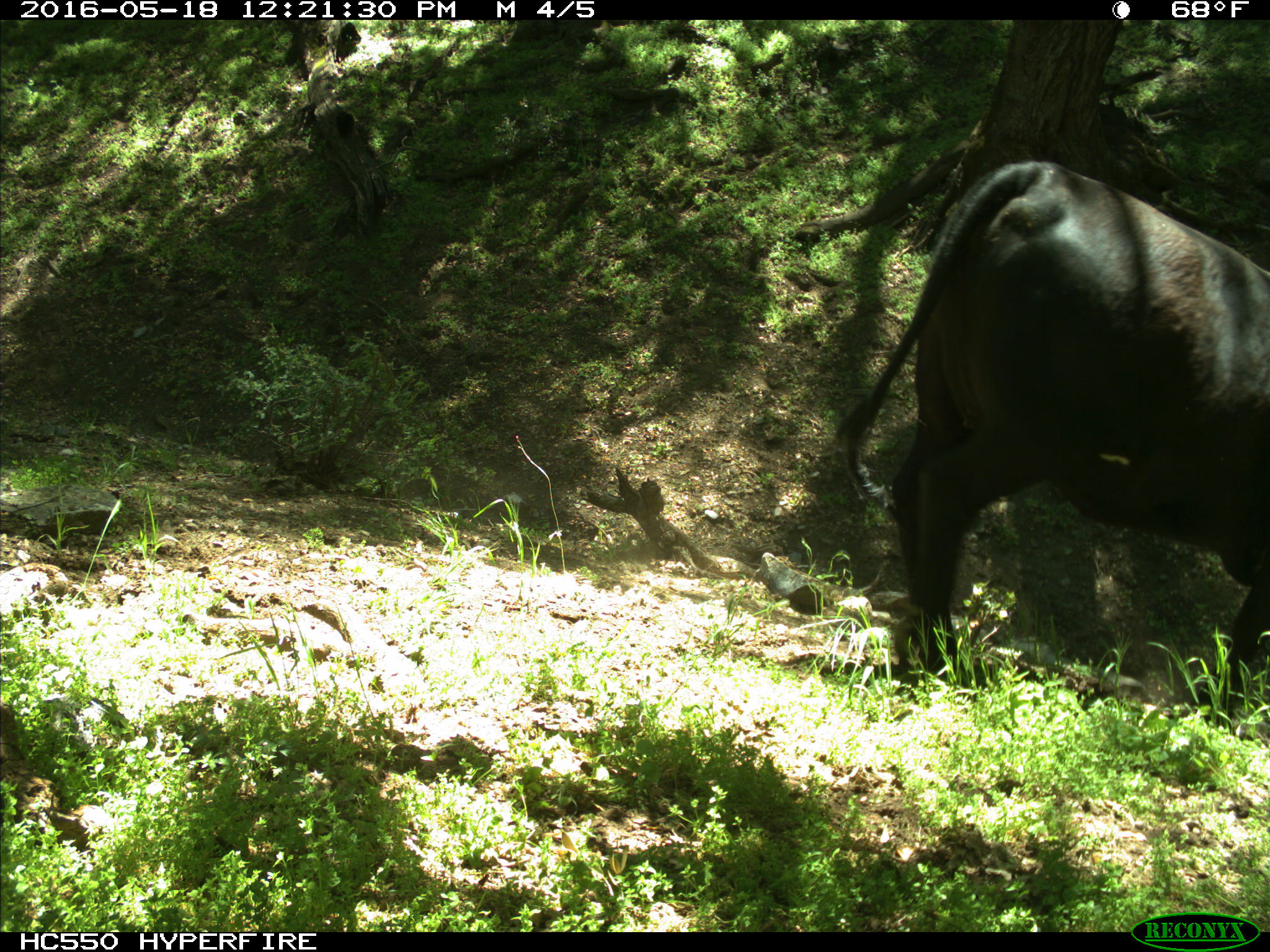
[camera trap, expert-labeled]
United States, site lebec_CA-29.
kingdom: Animalia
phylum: Chordata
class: Mammalia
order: Artiodactyla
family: Bovidae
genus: Bos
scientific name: Bos taurus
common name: domestic cow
Bos taurus (domestic cow).